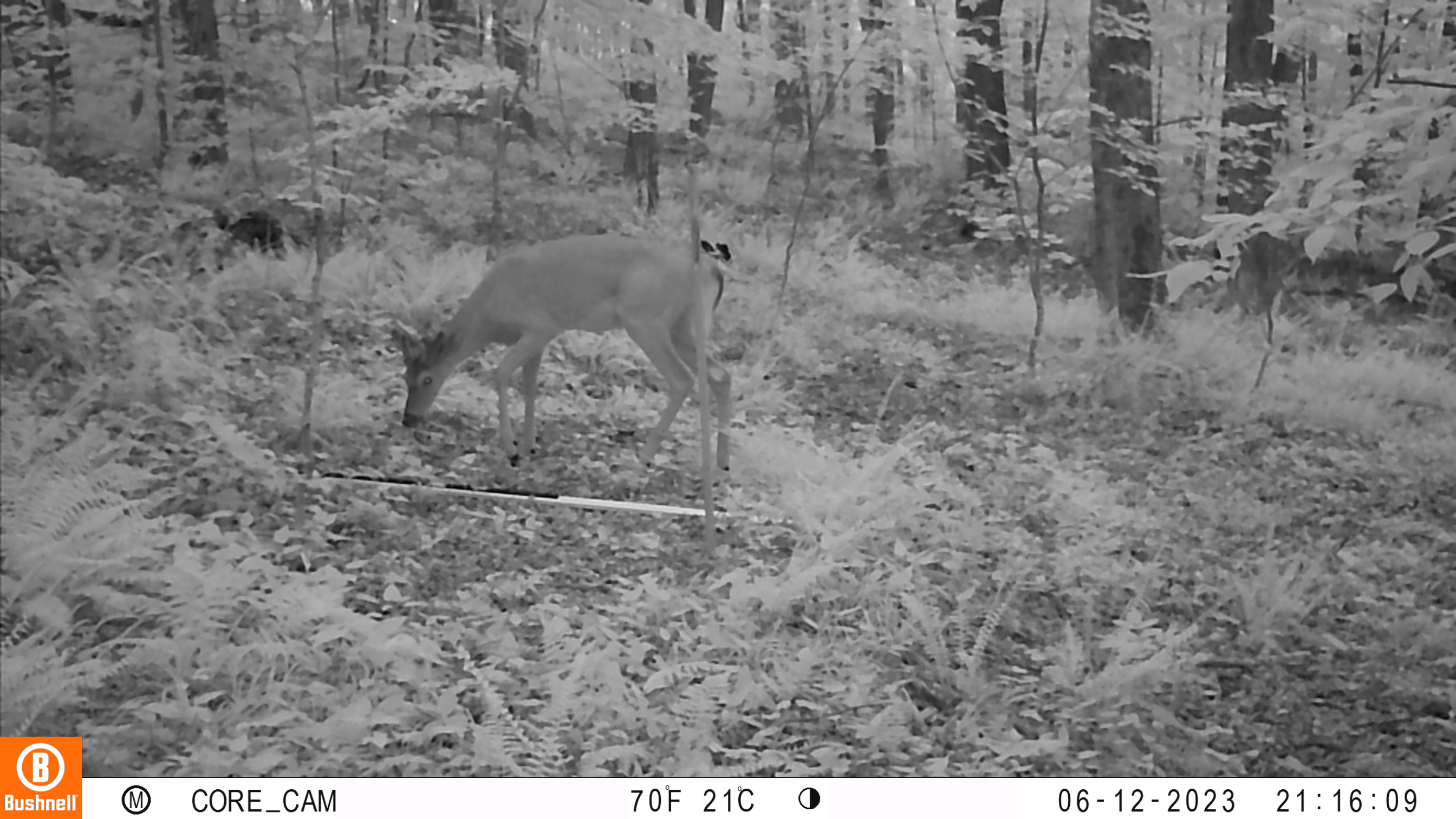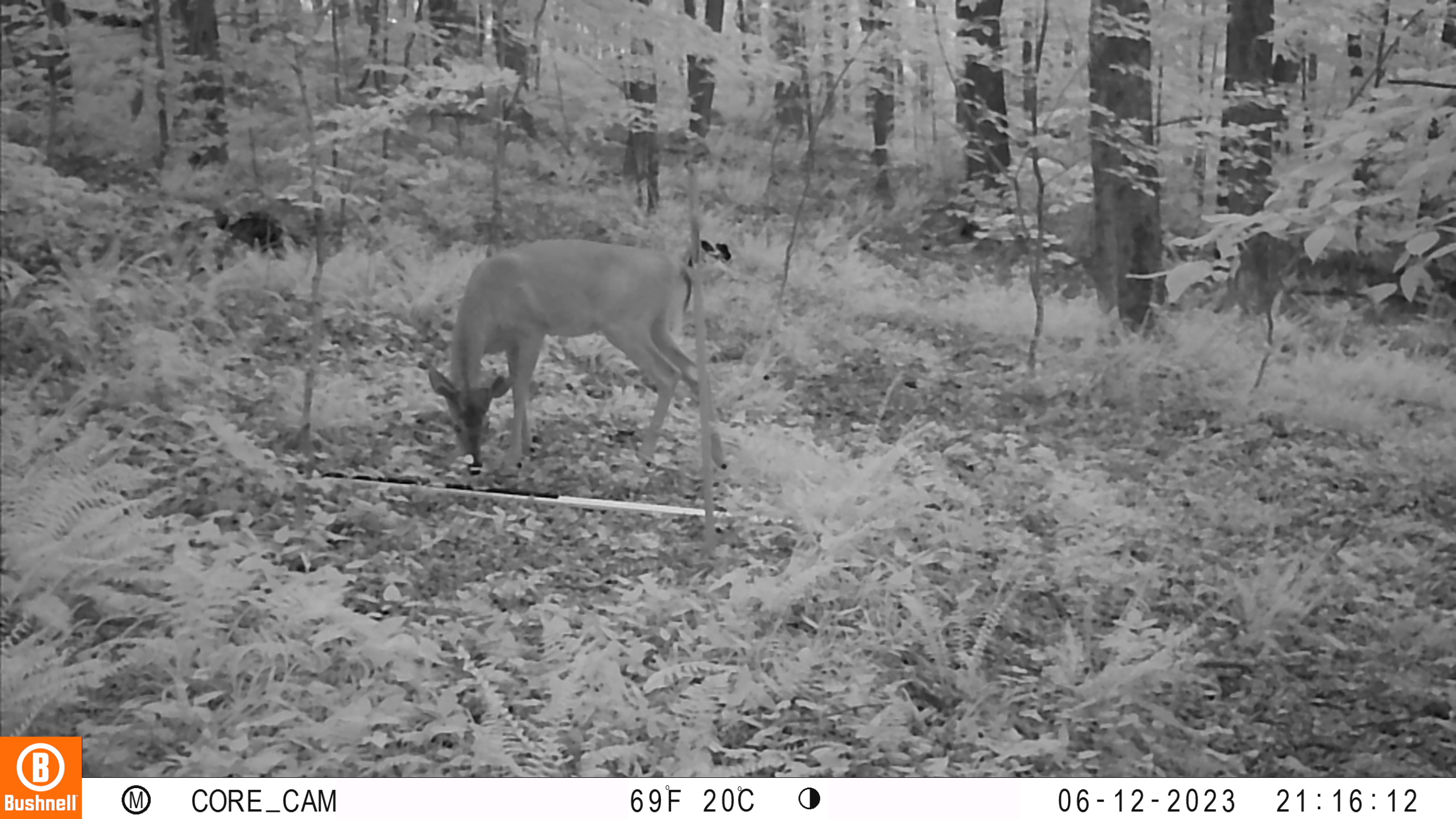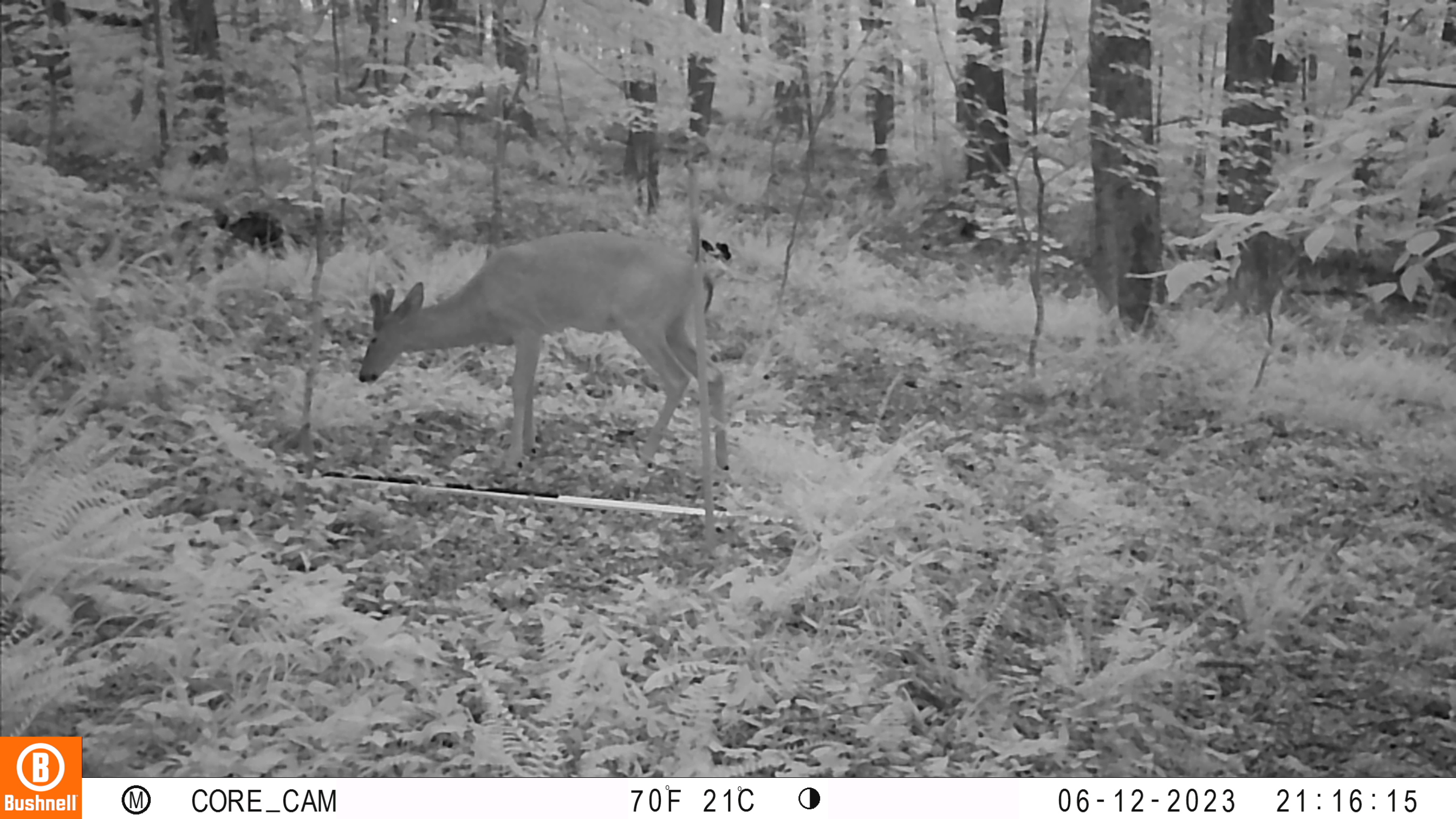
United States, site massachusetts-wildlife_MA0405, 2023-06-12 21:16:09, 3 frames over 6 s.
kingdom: Animalia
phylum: Chordata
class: Mammalia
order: Artiodactyla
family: Cervidae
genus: Odocoileus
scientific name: Odocoileus virginianus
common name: white-tailed deer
White-tailed deer (Odocoileus virginianus).